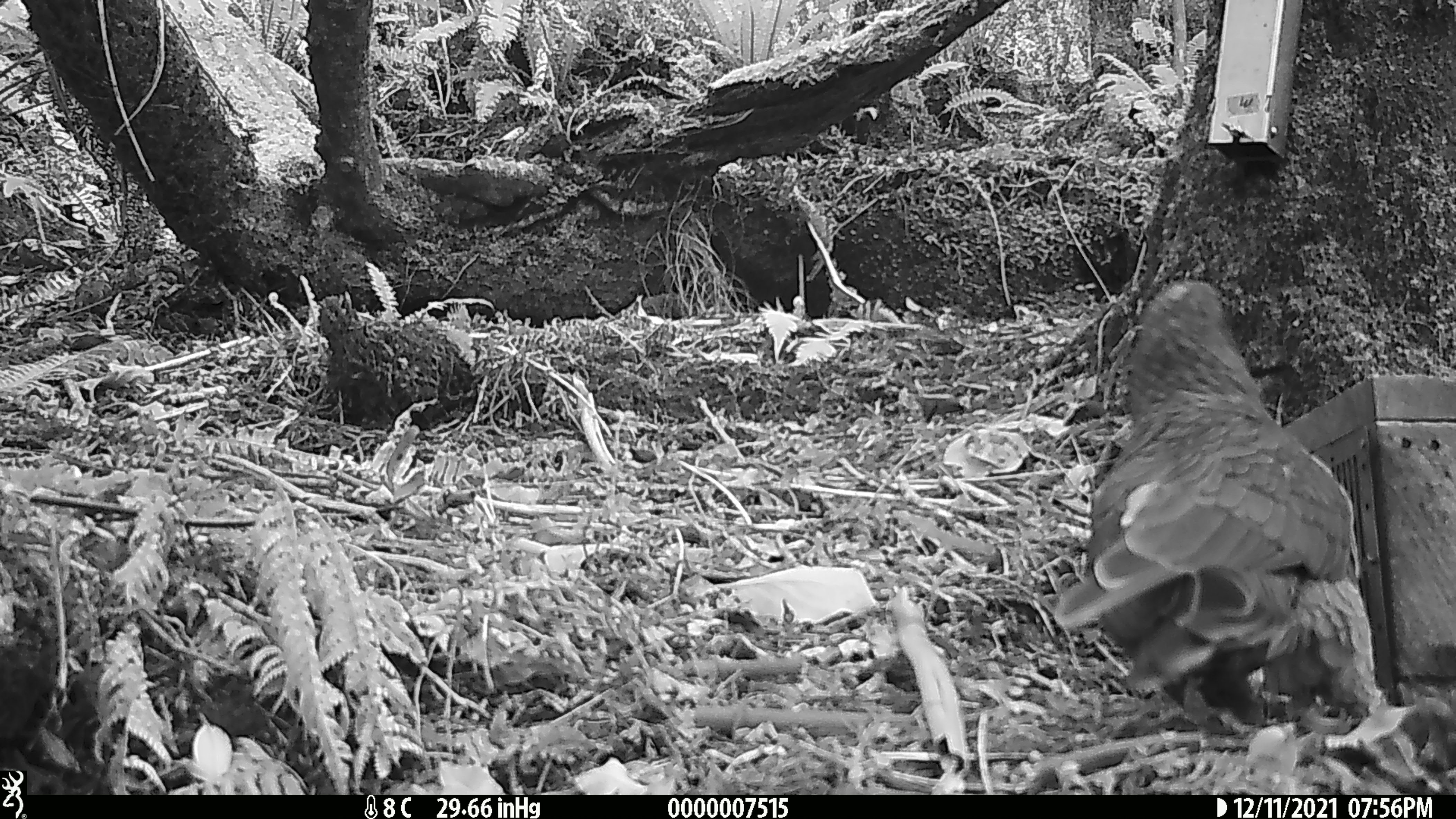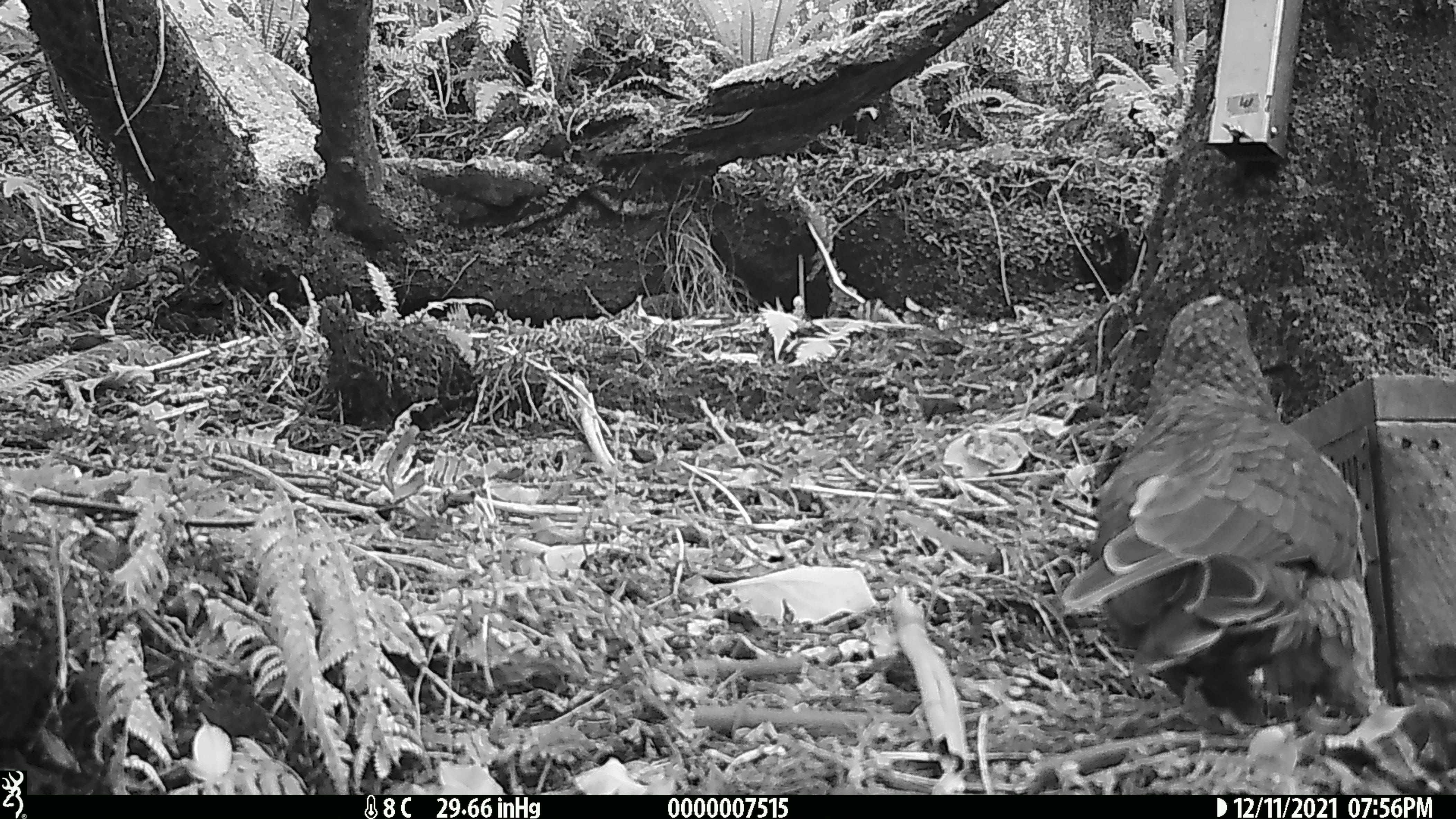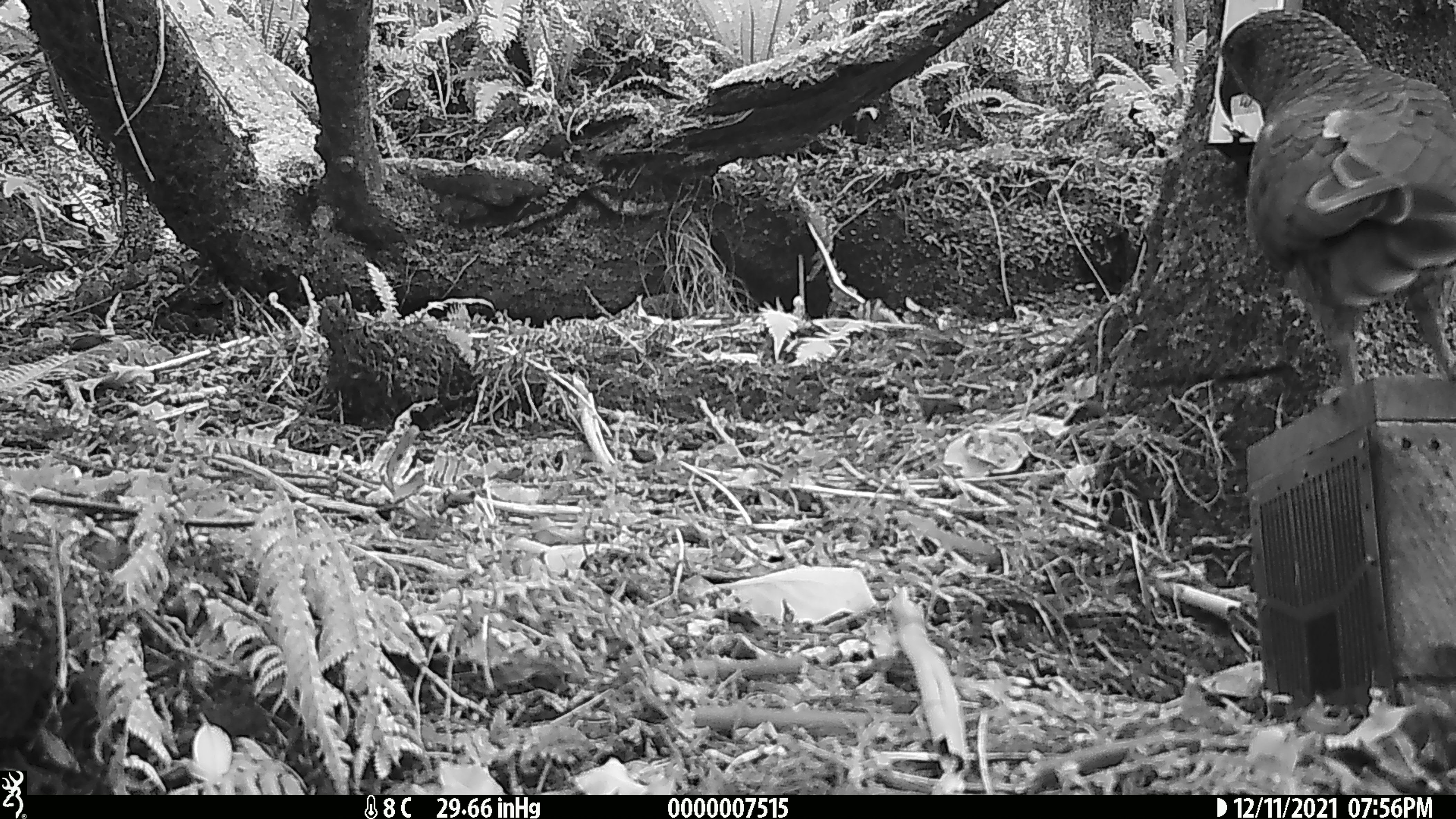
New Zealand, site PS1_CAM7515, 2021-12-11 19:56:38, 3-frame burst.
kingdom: Animalia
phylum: Chordata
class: Aves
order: Psittaciformes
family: Strigopidae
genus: Nestor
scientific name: Nestor notabilis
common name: kea